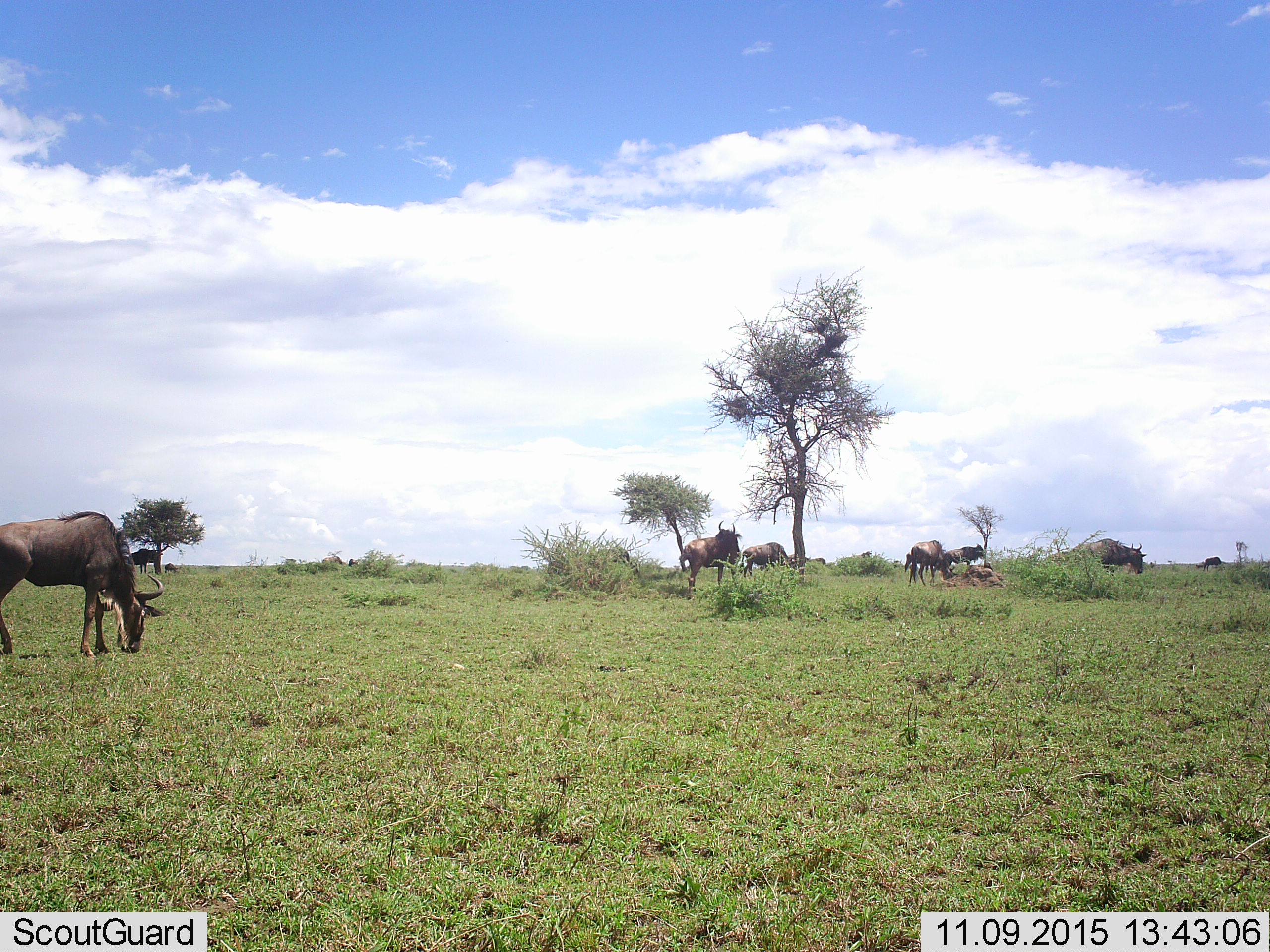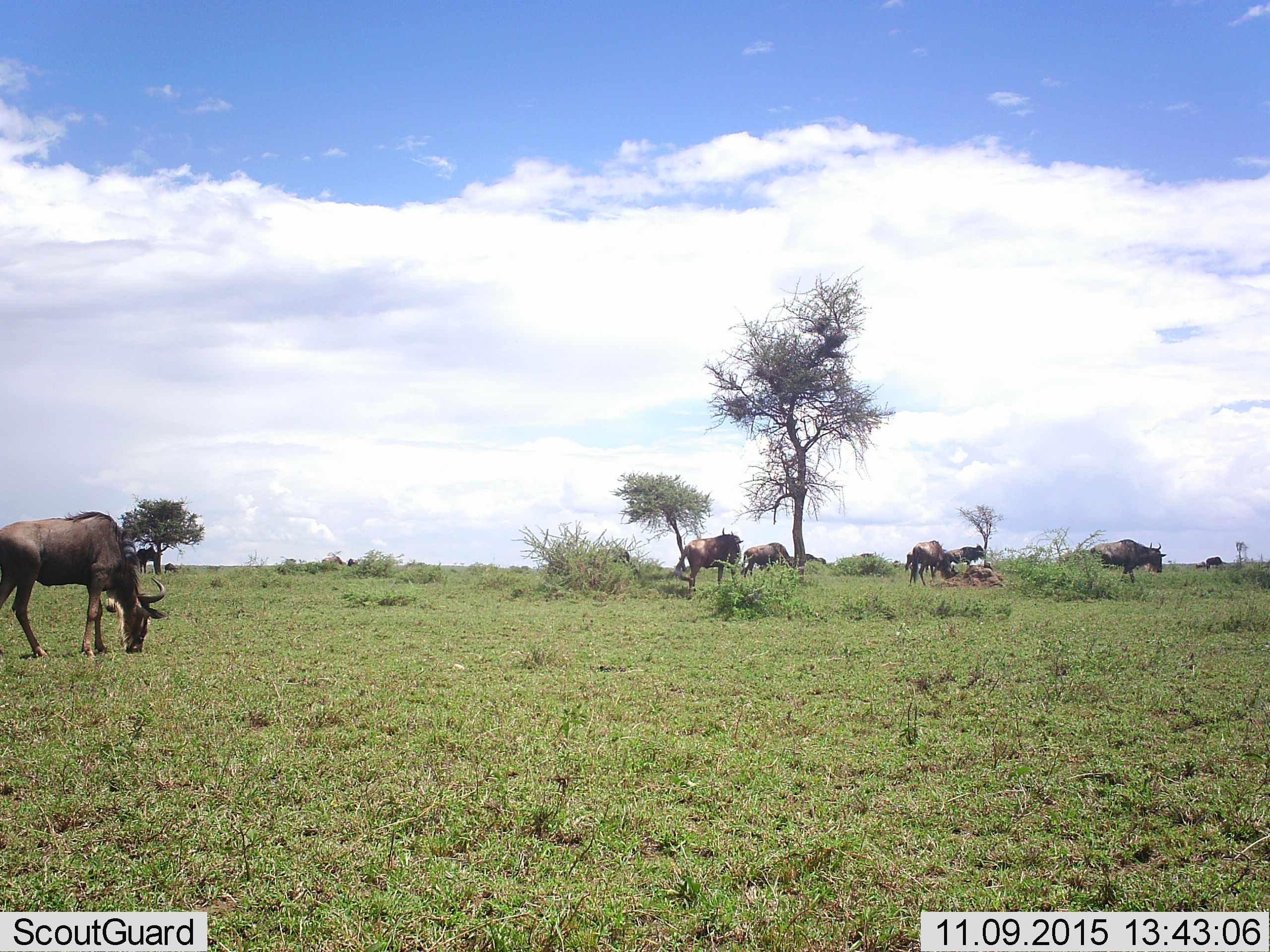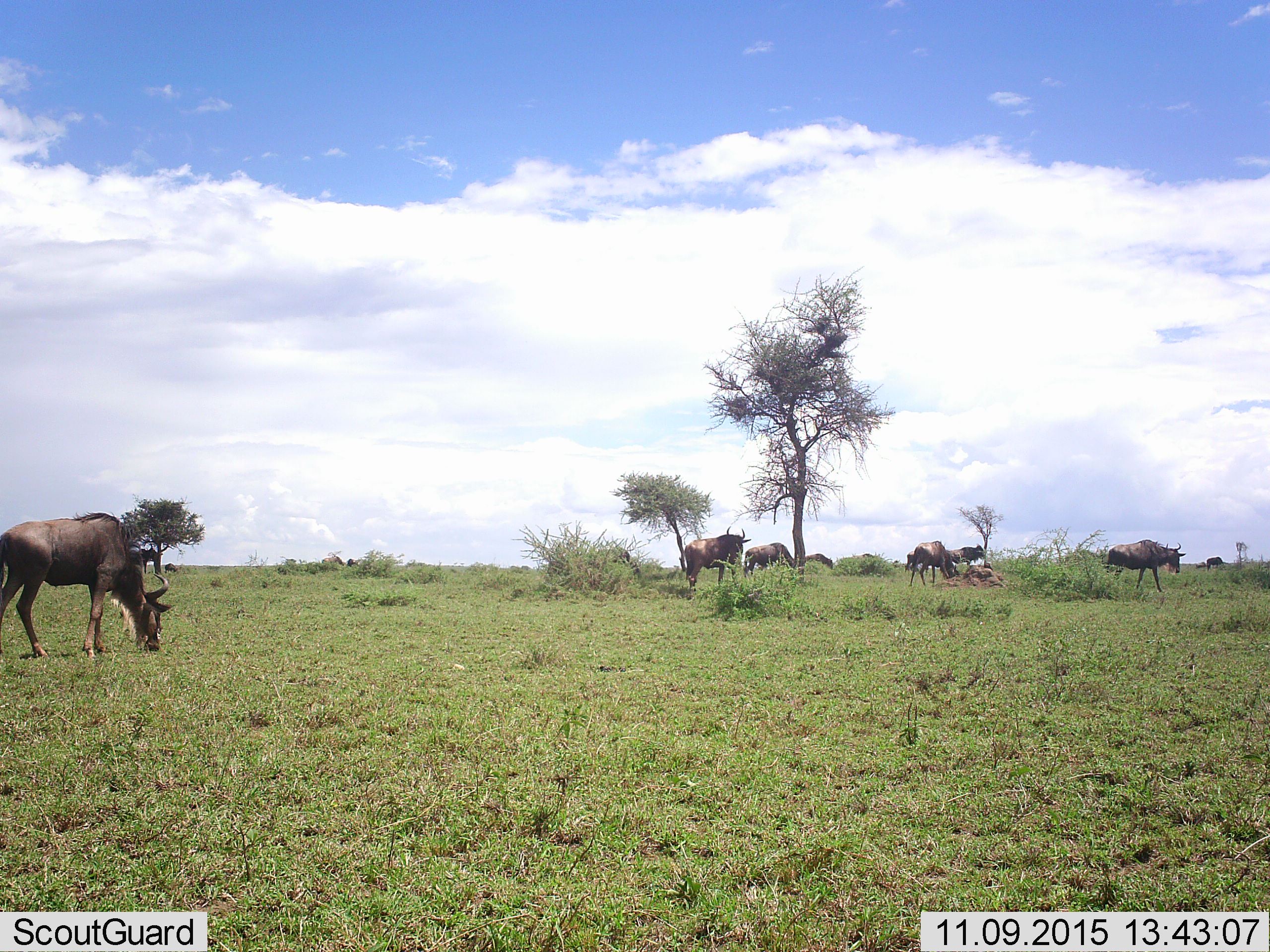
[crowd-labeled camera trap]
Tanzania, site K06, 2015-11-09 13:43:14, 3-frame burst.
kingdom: Animalia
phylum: Chordata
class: Mammalia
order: Artiodactyla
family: Bovidae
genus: Connochaetes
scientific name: Connochaetes taurinus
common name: blue wildebeest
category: wildebeest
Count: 11-50.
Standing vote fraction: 80%.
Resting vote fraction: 10%.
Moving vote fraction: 80%.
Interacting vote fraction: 0%.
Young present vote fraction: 20%.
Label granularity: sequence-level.